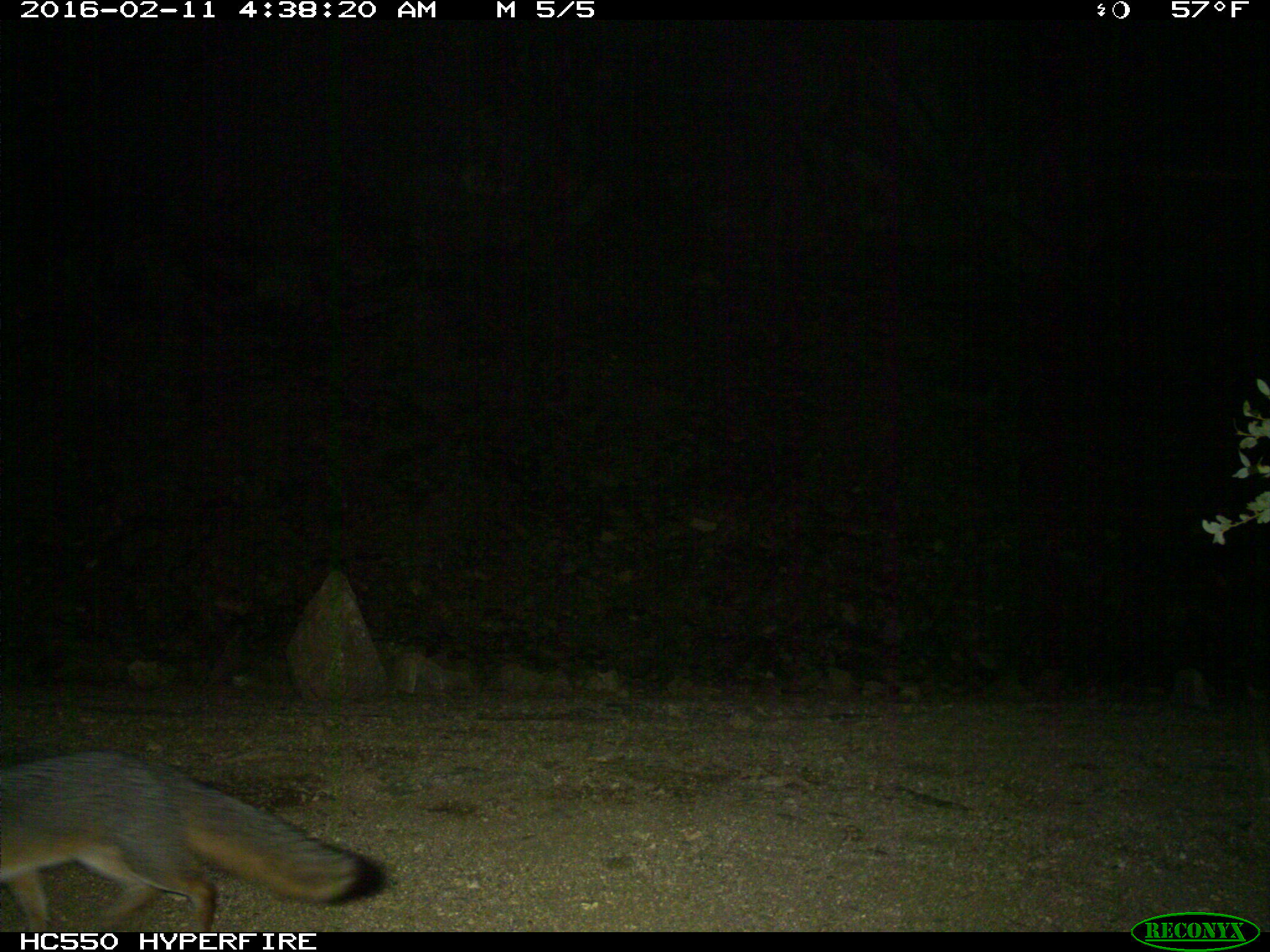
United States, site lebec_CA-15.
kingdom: Animalia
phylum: Chordata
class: Mammalia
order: Carnivora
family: Canidae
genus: Urocyon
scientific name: Urocyon cinereoargenteus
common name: gray fox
Urocyon cinereoargenteus (gray fox).